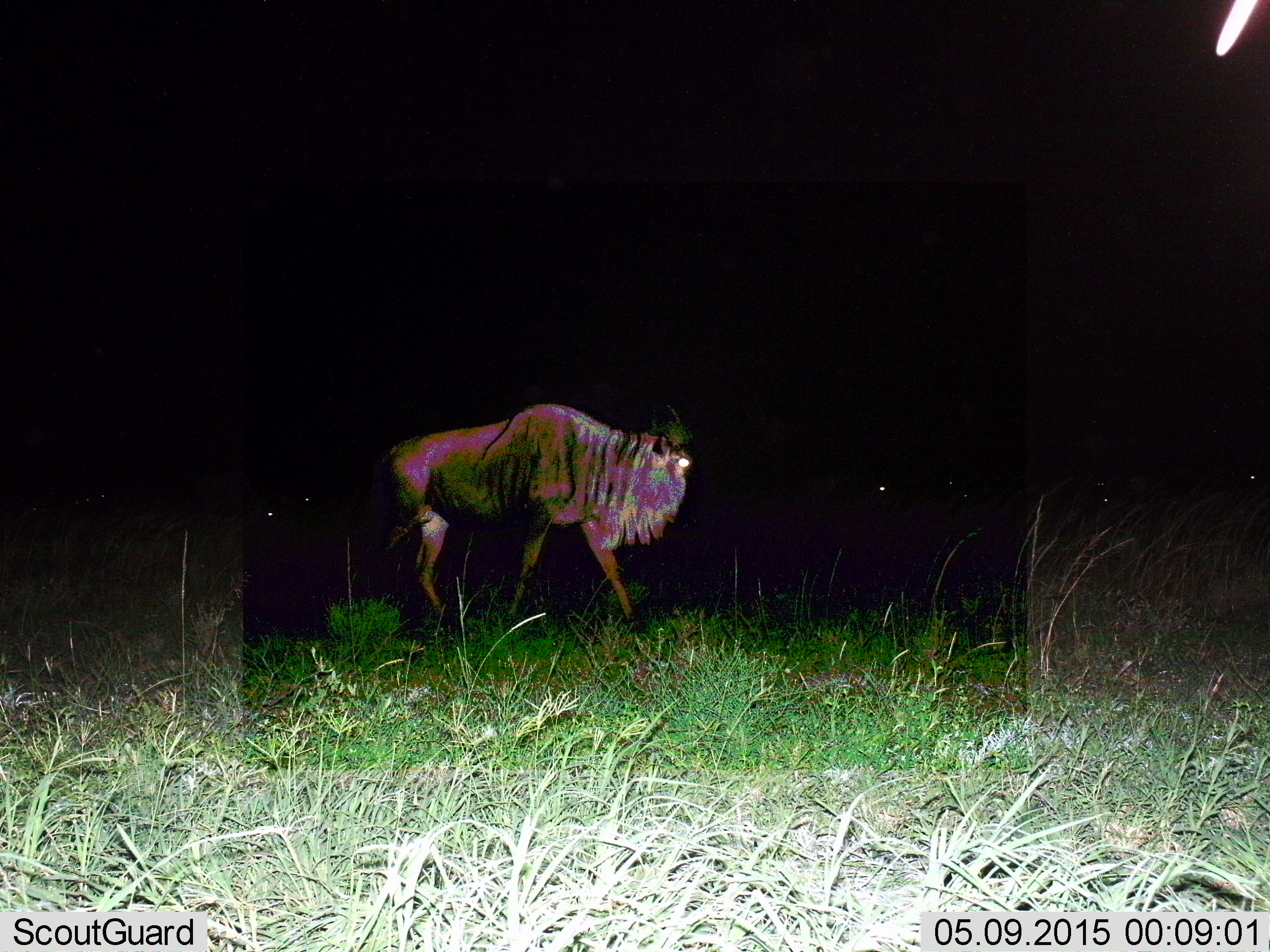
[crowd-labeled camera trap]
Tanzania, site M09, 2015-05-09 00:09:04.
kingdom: Animalia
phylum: Chordata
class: Mammalia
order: Artiodactyla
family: Bovidae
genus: Connochaetes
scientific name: Connochaetes taurinus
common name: blue wildebeest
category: wildebeest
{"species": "wildebeest (blue wildebeest) (Connochaetes taurinus)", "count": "1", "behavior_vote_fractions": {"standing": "40%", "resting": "0%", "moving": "60%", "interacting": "0%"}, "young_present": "0%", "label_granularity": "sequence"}